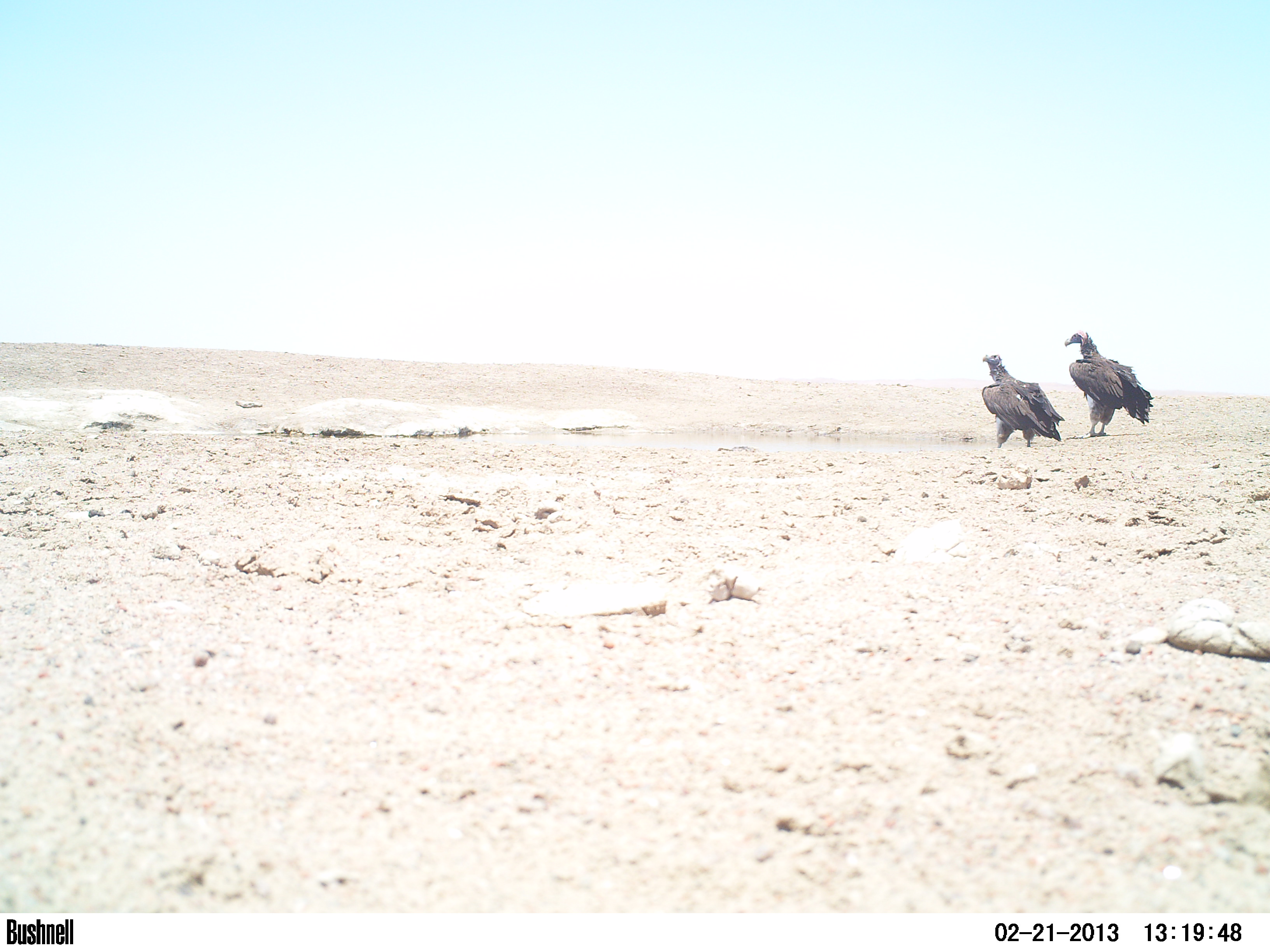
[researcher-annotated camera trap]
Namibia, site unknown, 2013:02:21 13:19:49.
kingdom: Animalia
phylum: Chordata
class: Aves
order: Accipitriformes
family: Accipitridae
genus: Torgos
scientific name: Torgos tracheliotos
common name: lappet-faced vulture